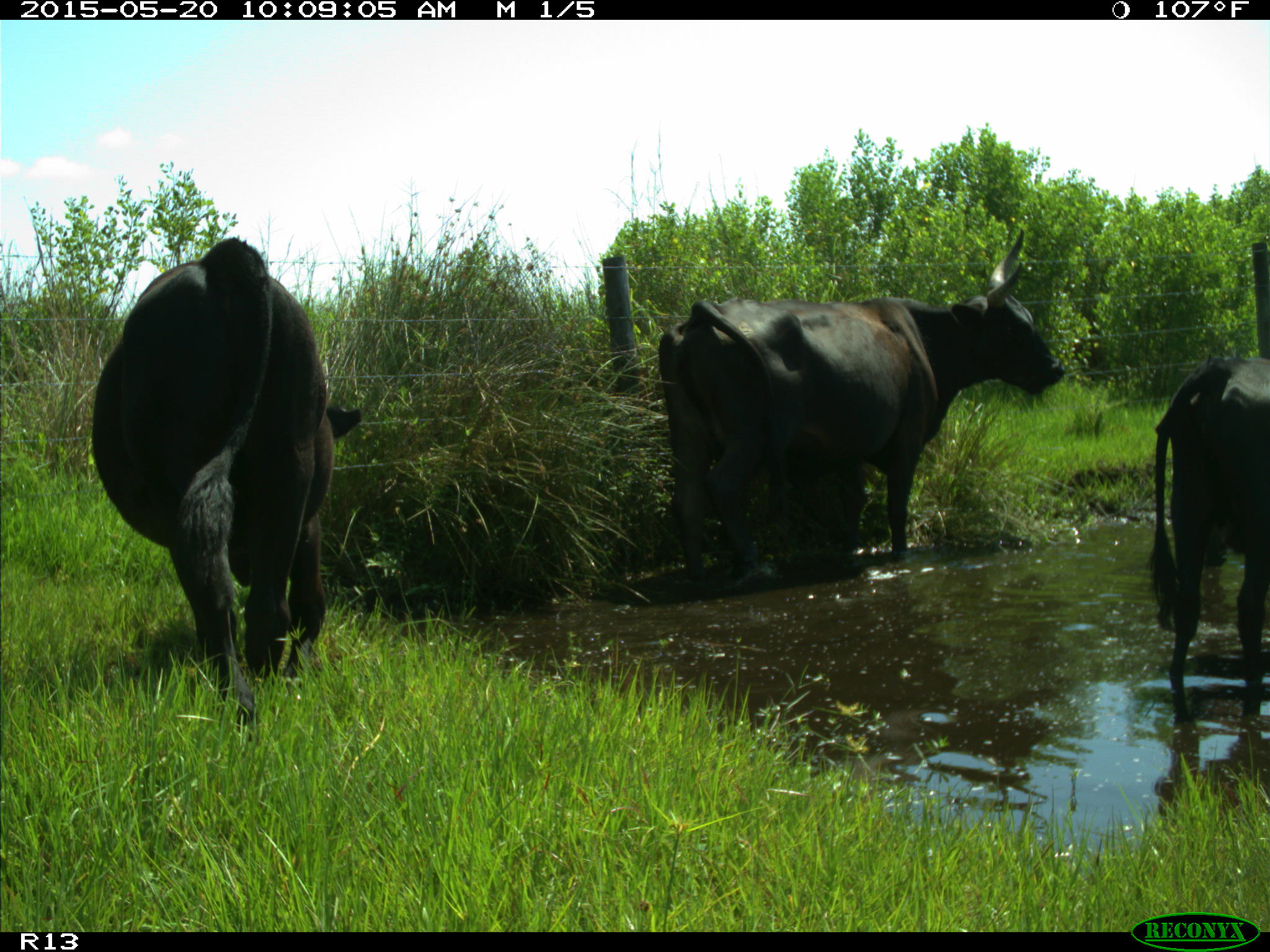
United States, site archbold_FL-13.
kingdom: Animalia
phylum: Chordata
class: Mammalia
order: Artiodactyla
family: Bovidae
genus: Bos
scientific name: Bos taurus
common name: domestic cow